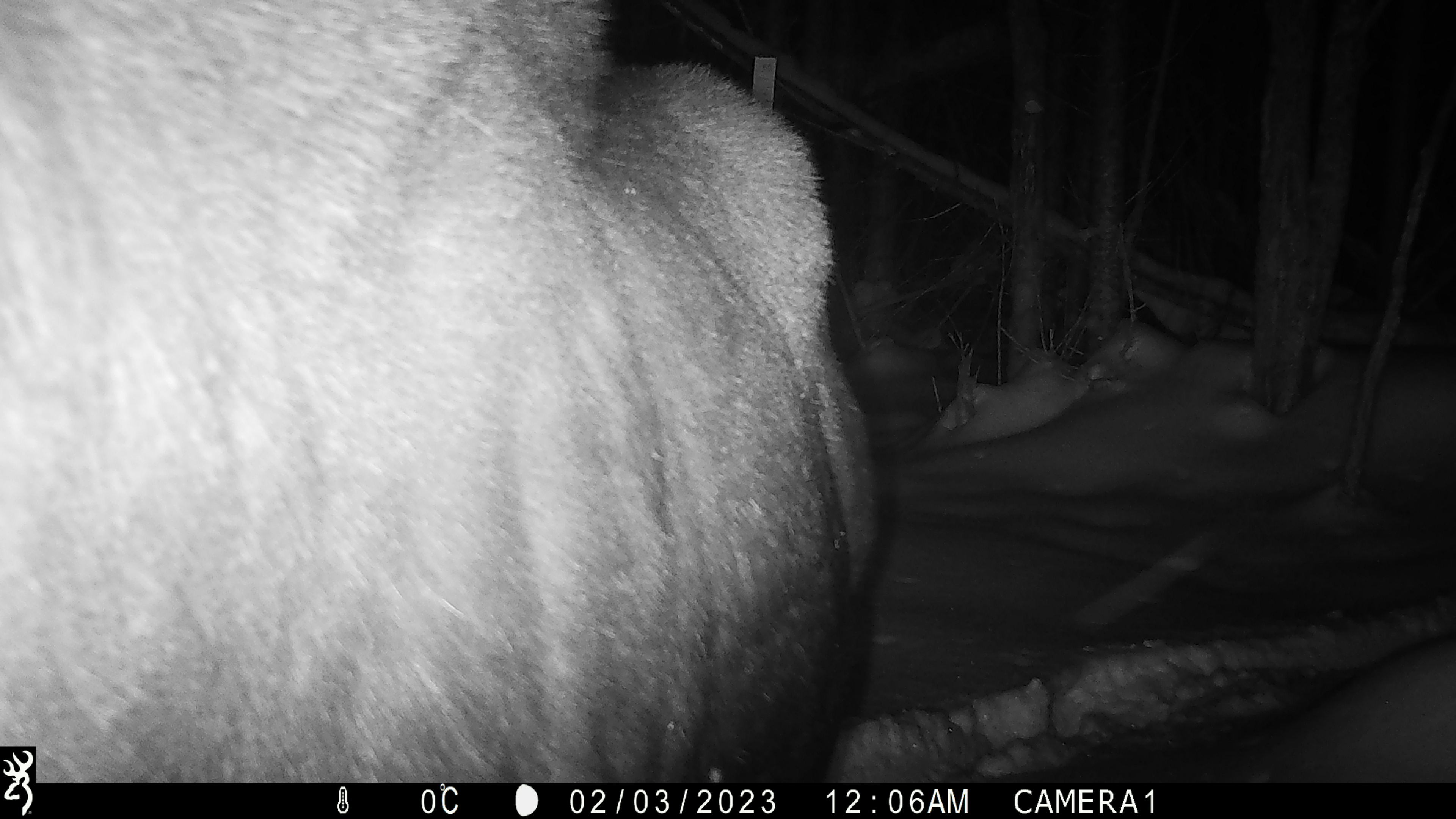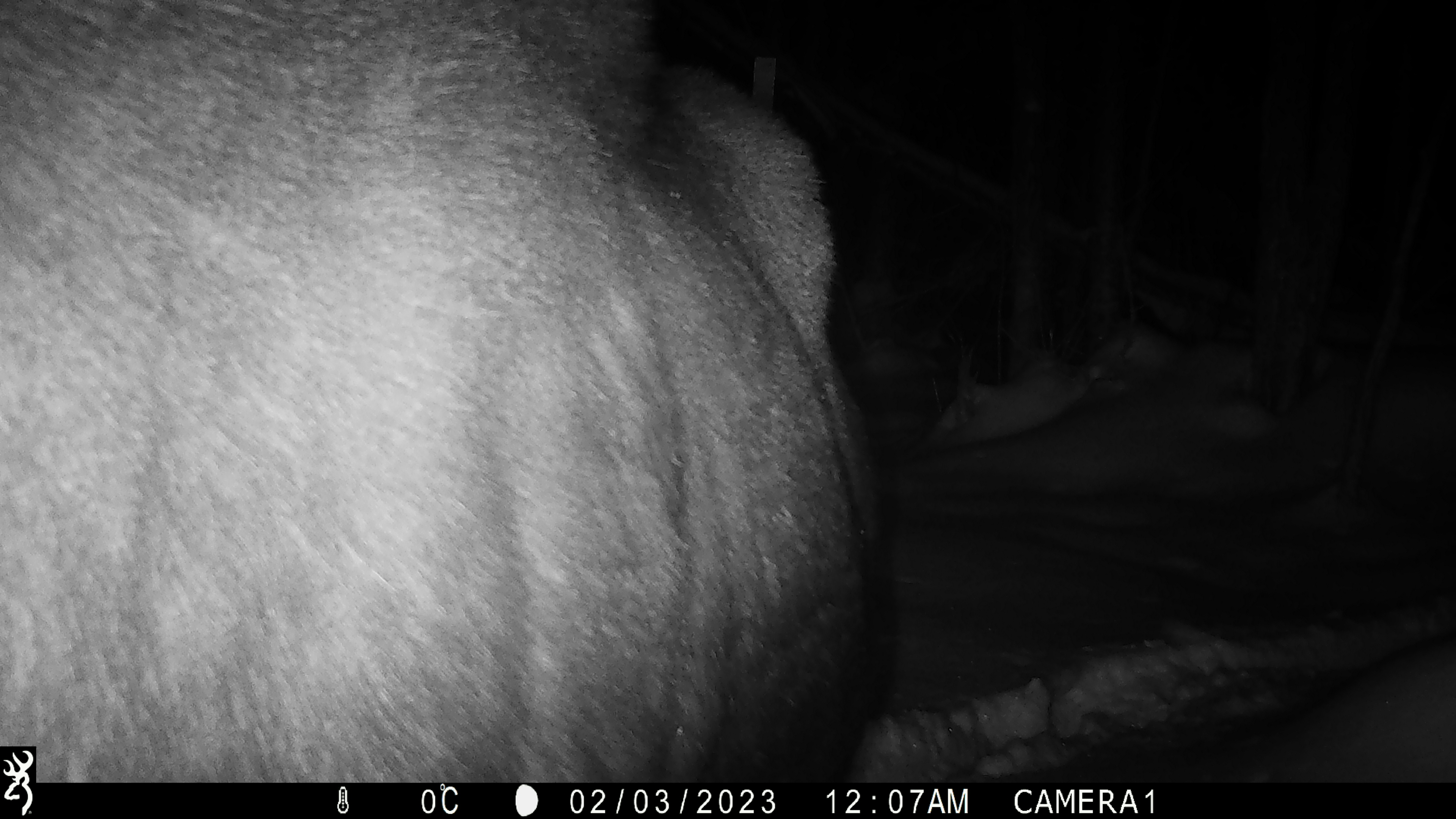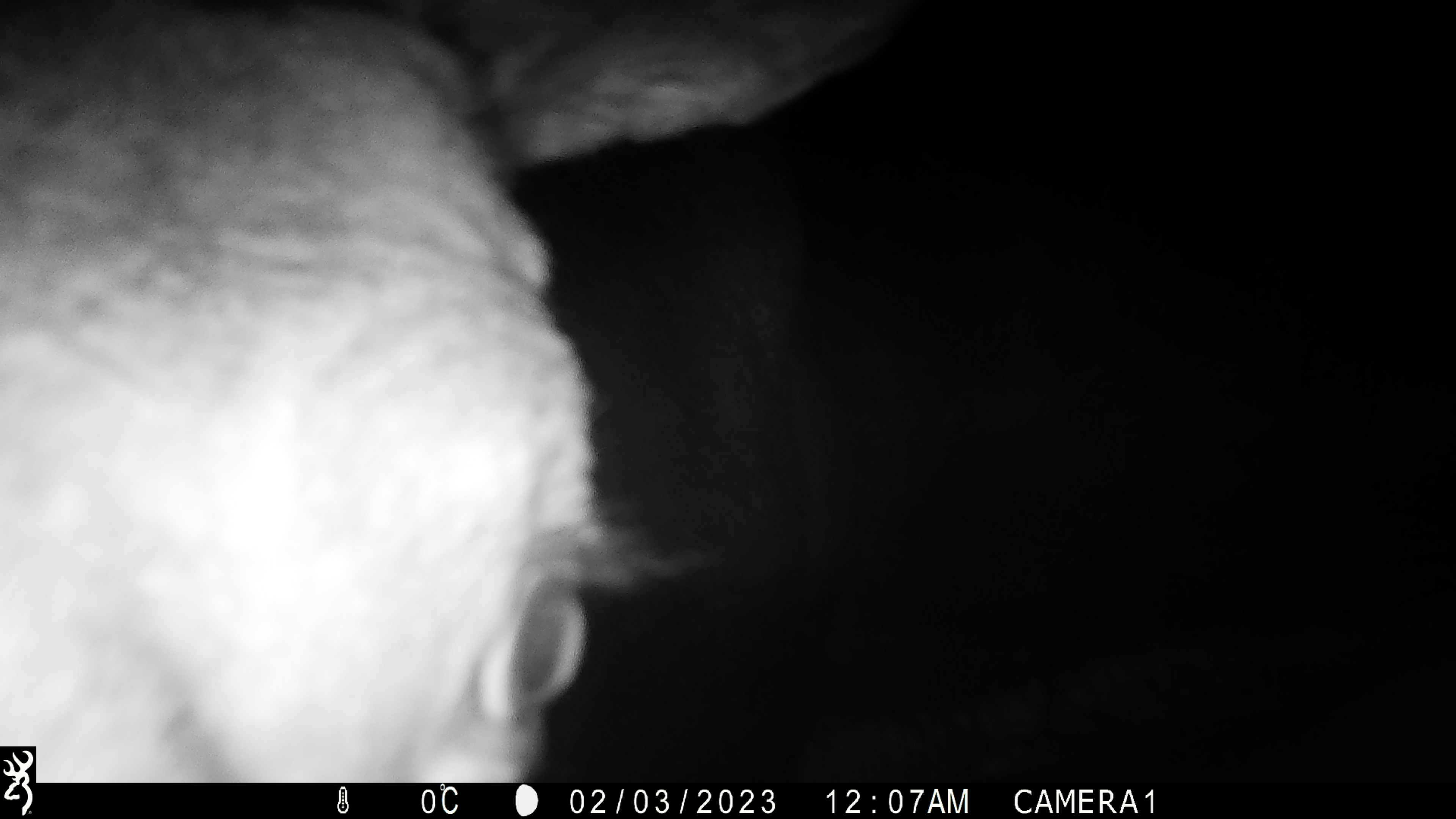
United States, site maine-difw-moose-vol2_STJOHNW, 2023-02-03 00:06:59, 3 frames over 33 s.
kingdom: Animalia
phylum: Chordata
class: Mammalia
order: Artiodactyla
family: Cervidae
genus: Alces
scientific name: Alces alces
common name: moose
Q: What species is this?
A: Moose (Alces alces).